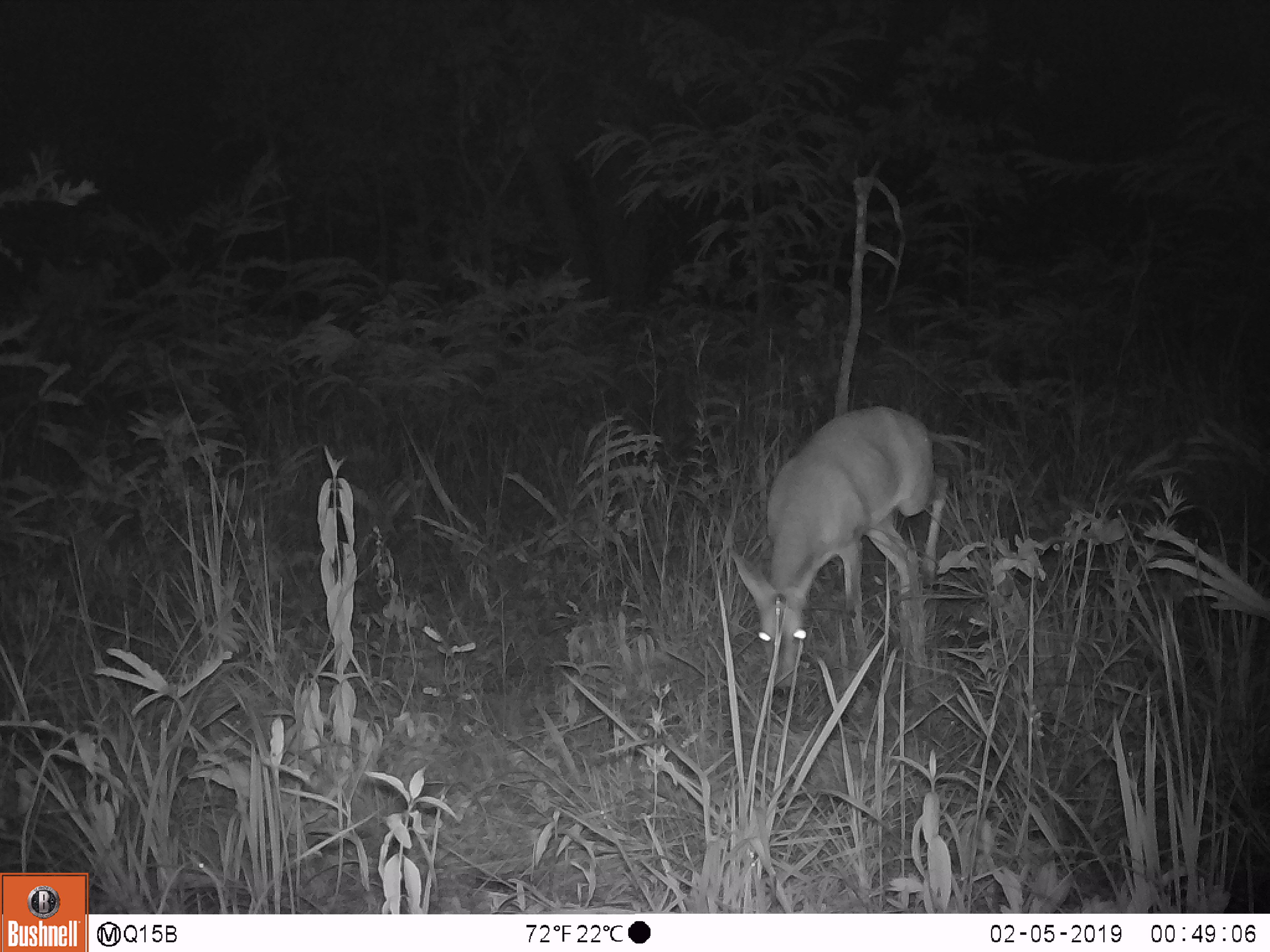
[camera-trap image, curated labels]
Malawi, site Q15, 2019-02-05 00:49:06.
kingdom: Animalia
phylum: Chordata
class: Mammalia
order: Artiodactyla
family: Bovidae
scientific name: Antilopinae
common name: small antelope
Small antelope (Antilopinae), count 1.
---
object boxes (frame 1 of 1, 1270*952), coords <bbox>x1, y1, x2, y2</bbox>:
small antelope: <bbox>737, 401, 963, 718</bbox>